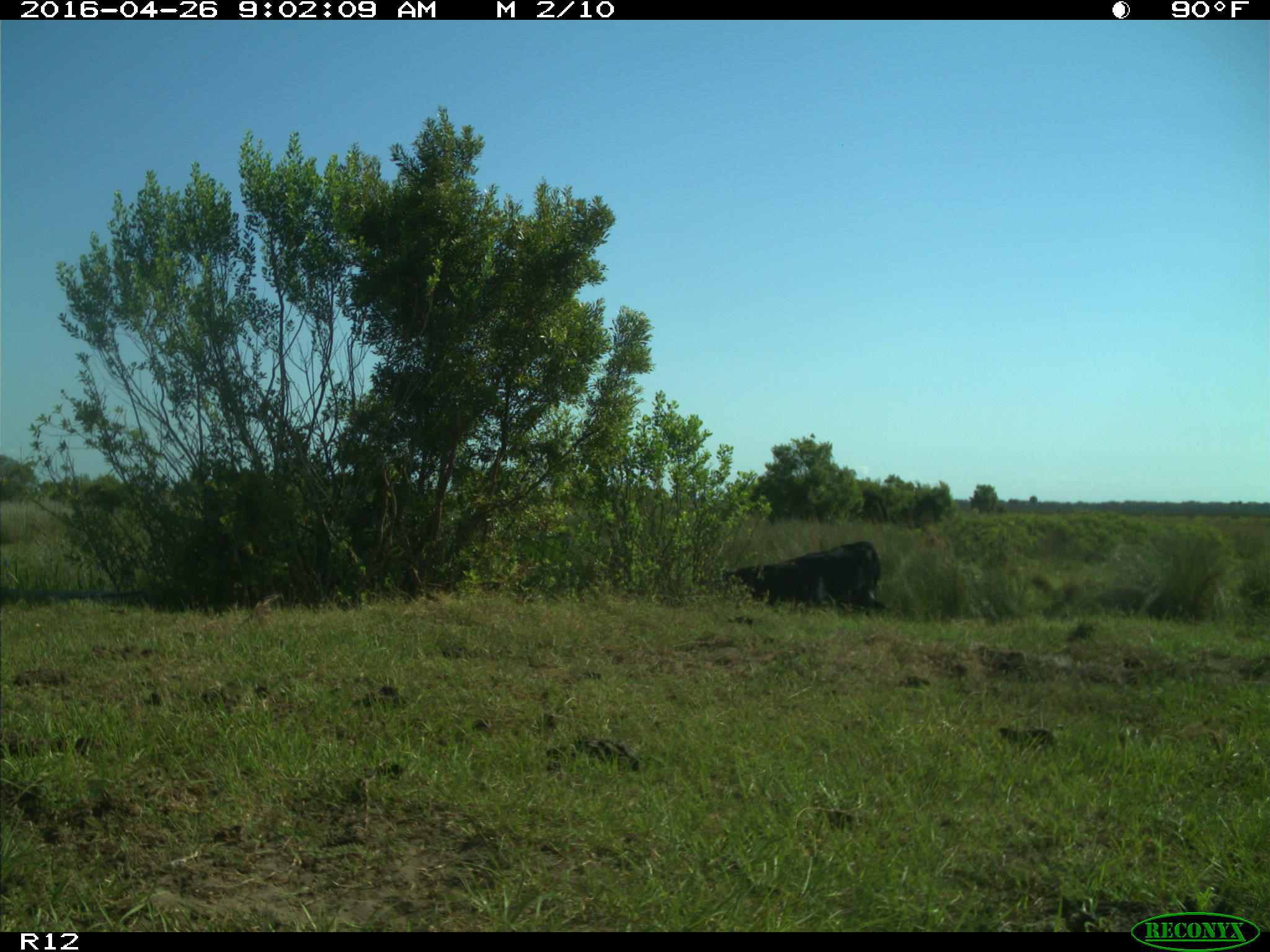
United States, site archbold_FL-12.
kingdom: Animalia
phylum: Chordata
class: Mammalia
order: Artiodactyla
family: Bovidae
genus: Bos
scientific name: Bos taurus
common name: domestic cow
Bos taurus (domestic cow).